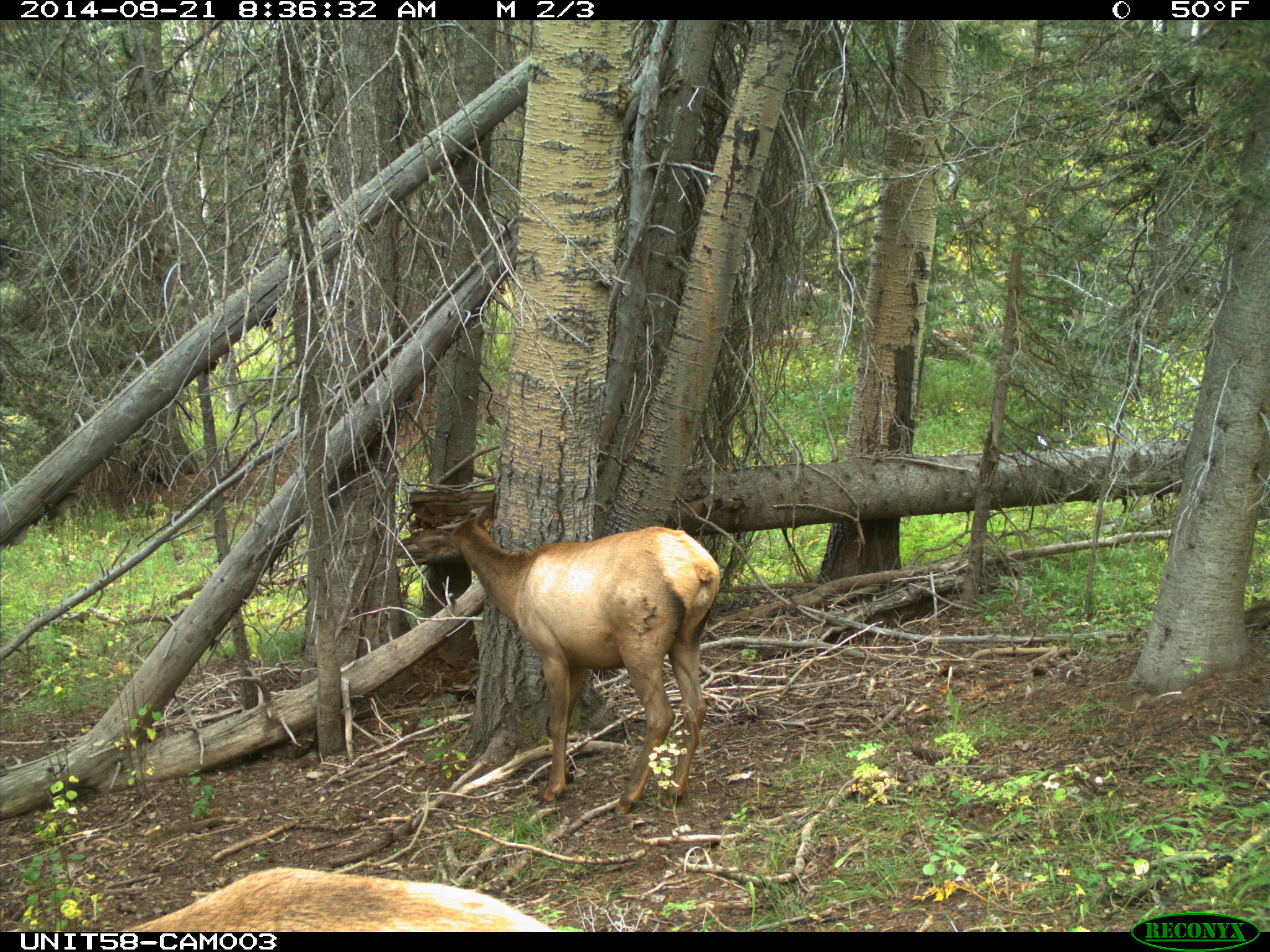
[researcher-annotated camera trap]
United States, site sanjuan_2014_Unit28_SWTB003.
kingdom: Animalia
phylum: Chordata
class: Mammalia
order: Artiodactyla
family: Cervidae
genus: Cervus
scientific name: Cervus elaphus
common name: red deer